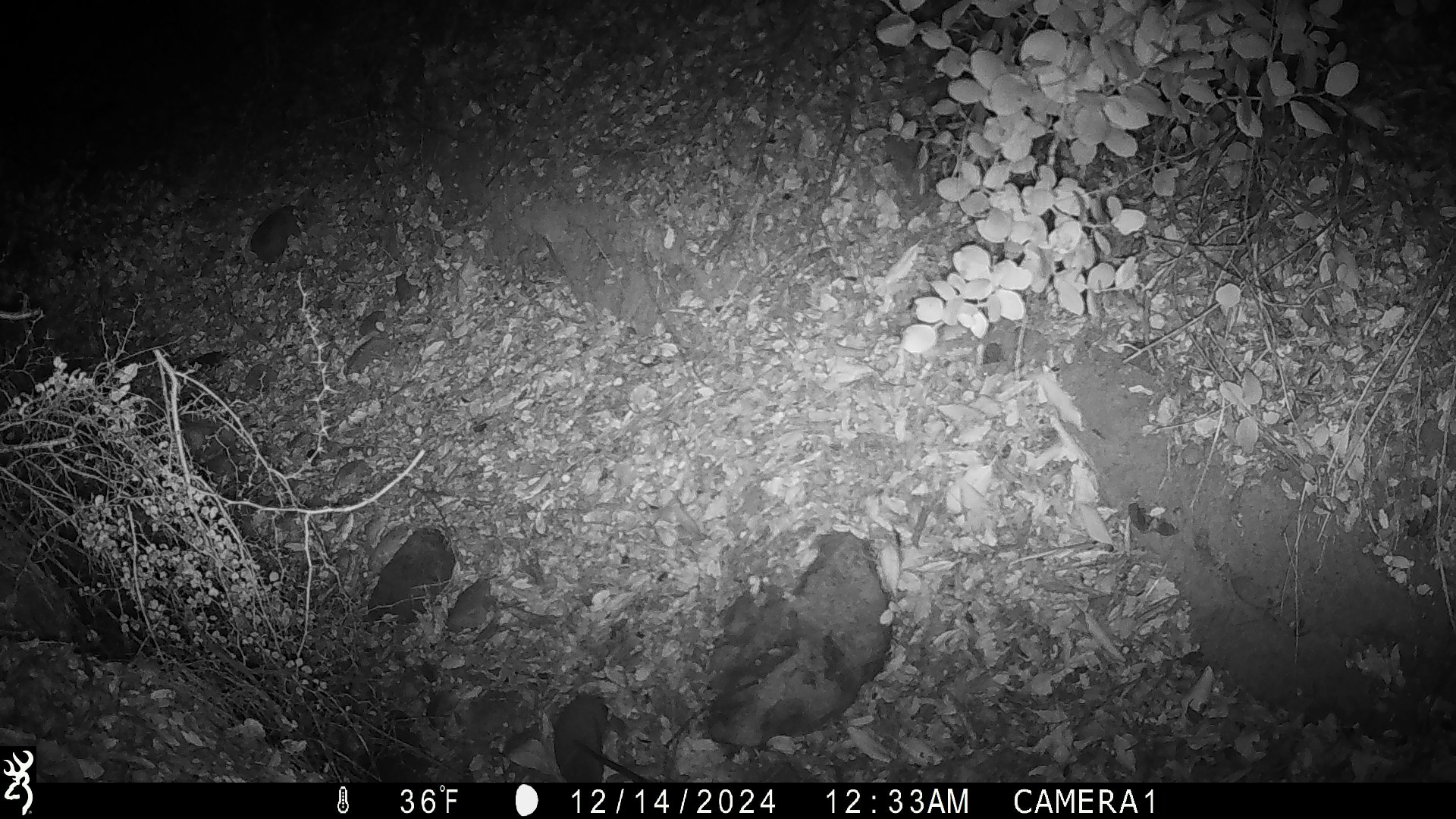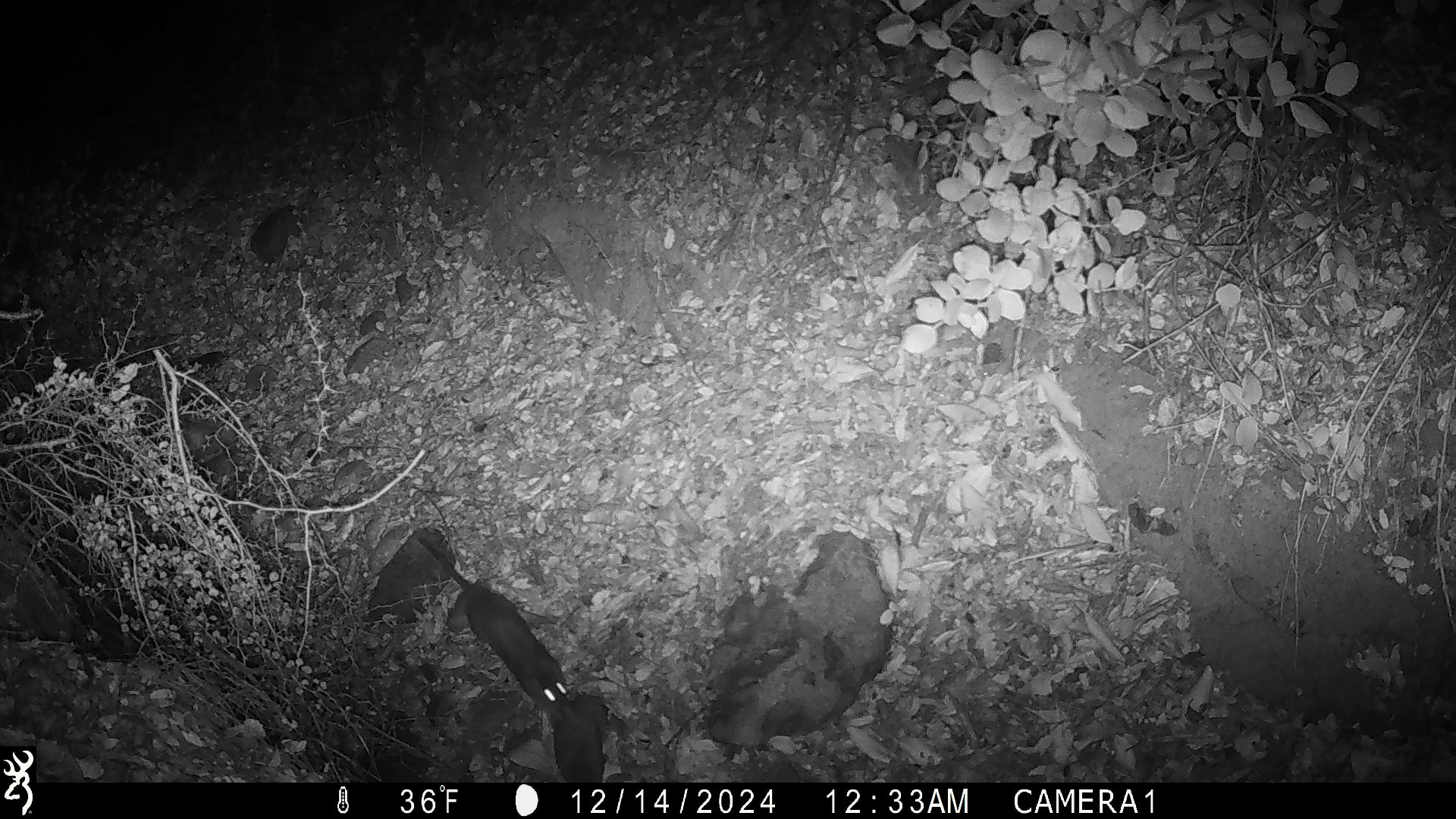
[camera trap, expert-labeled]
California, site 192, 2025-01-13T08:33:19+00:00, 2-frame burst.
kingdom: Animalia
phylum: Chordata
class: Mammalia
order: Rodentia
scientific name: Rodentia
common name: mouse or rat